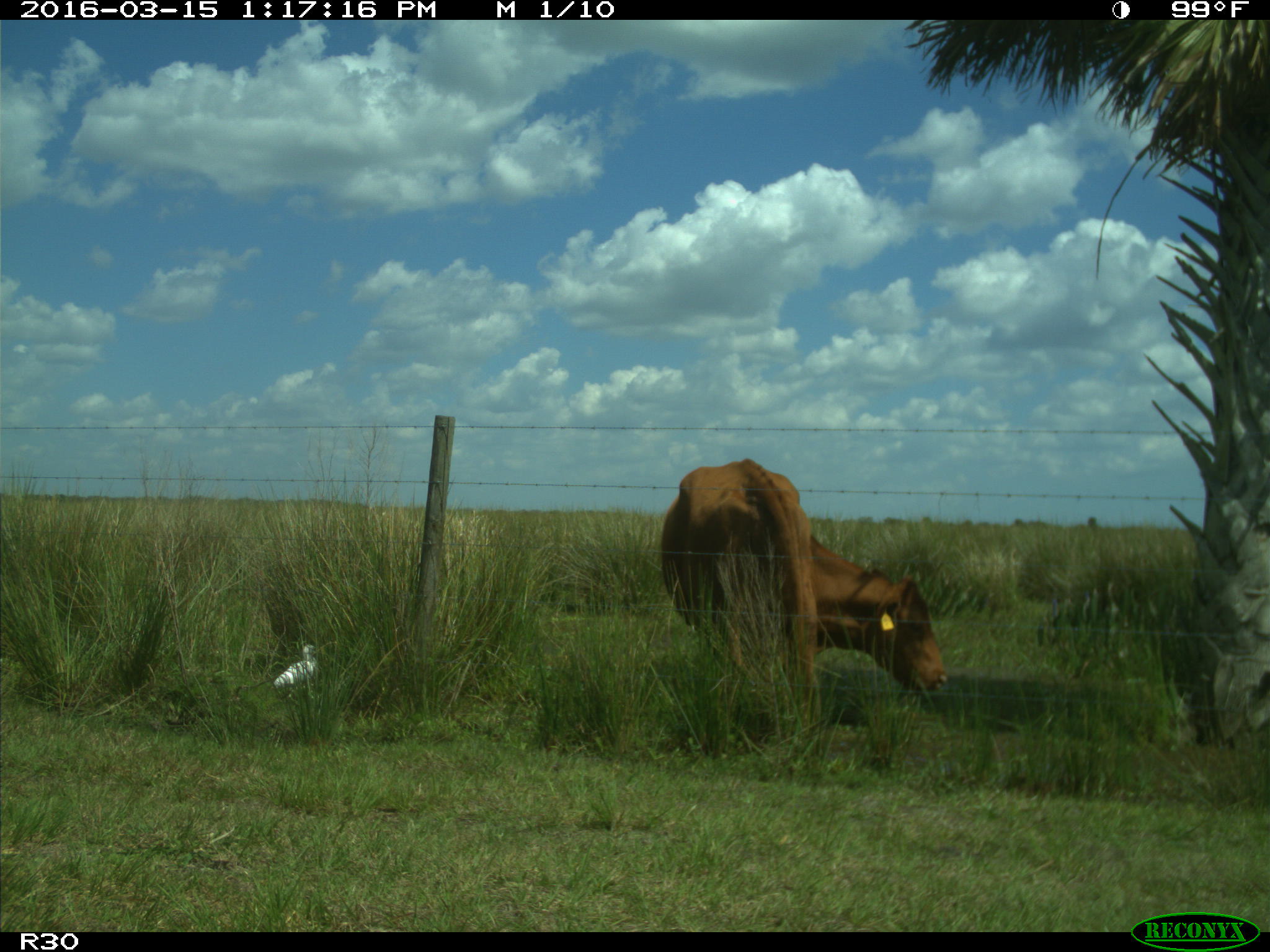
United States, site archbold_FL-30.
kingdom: Animalia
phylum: Chordata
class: Mammalia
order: Artiodactyla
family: Bovidae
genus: Bos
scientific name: Bos taurus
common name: domestic cow